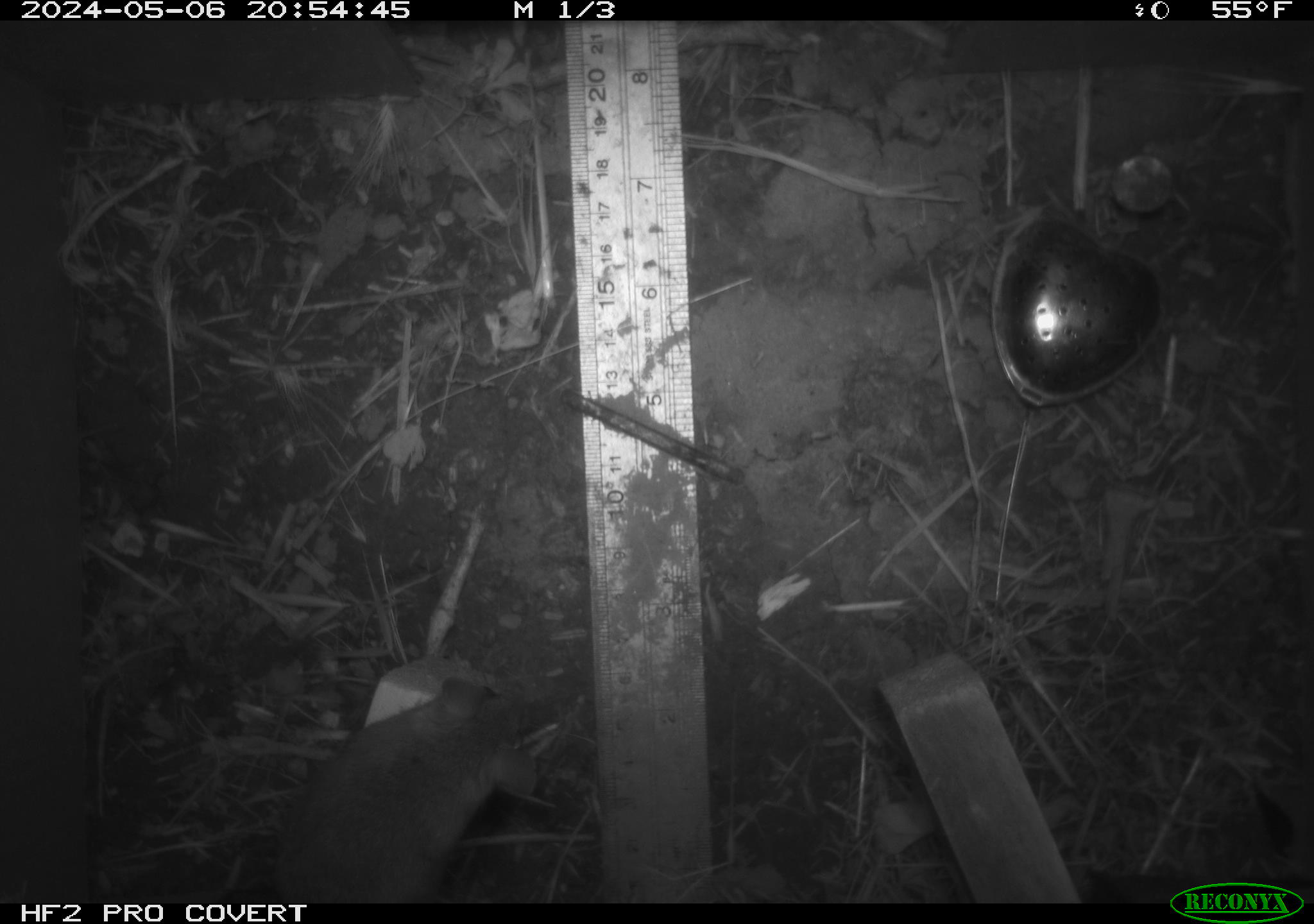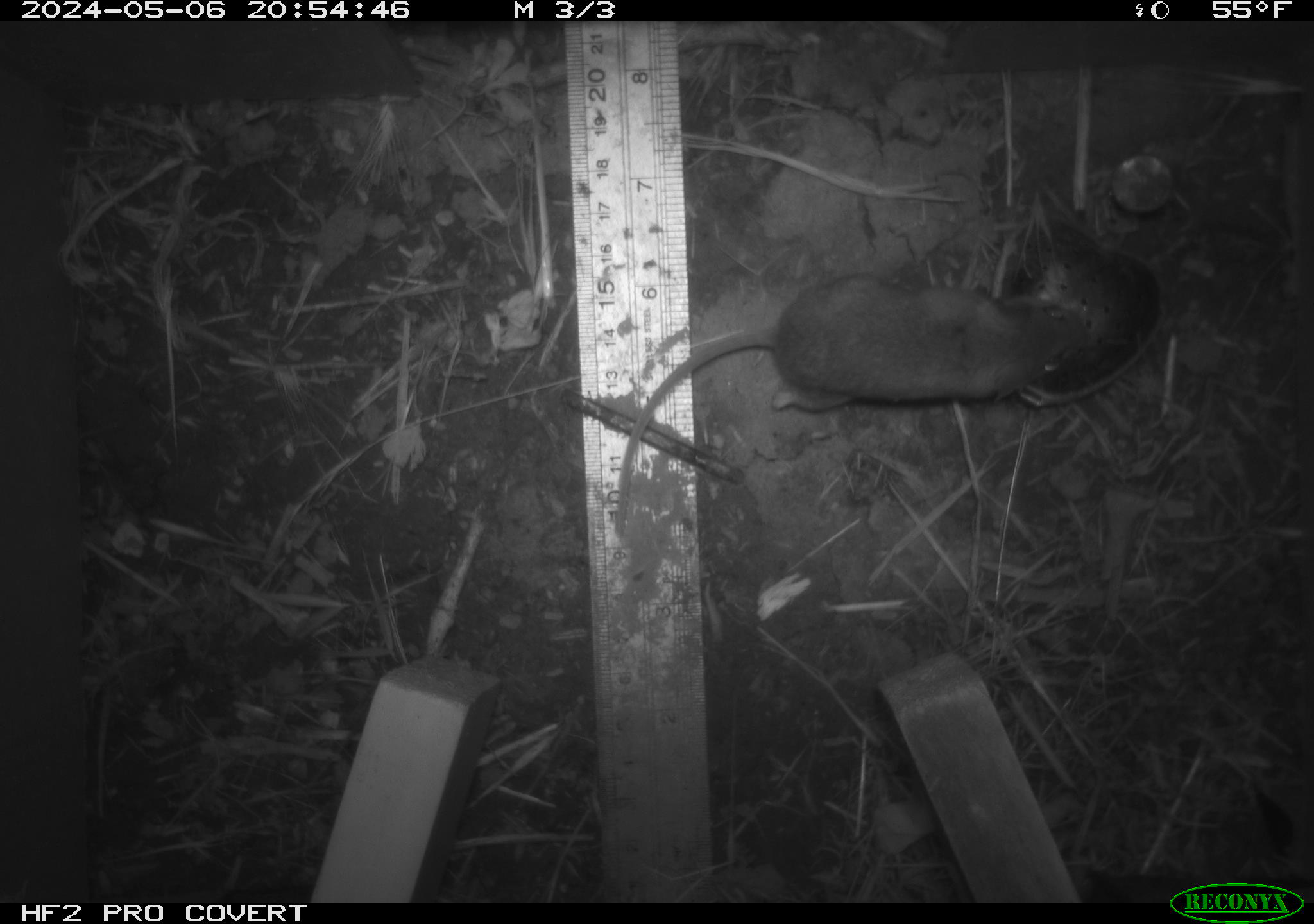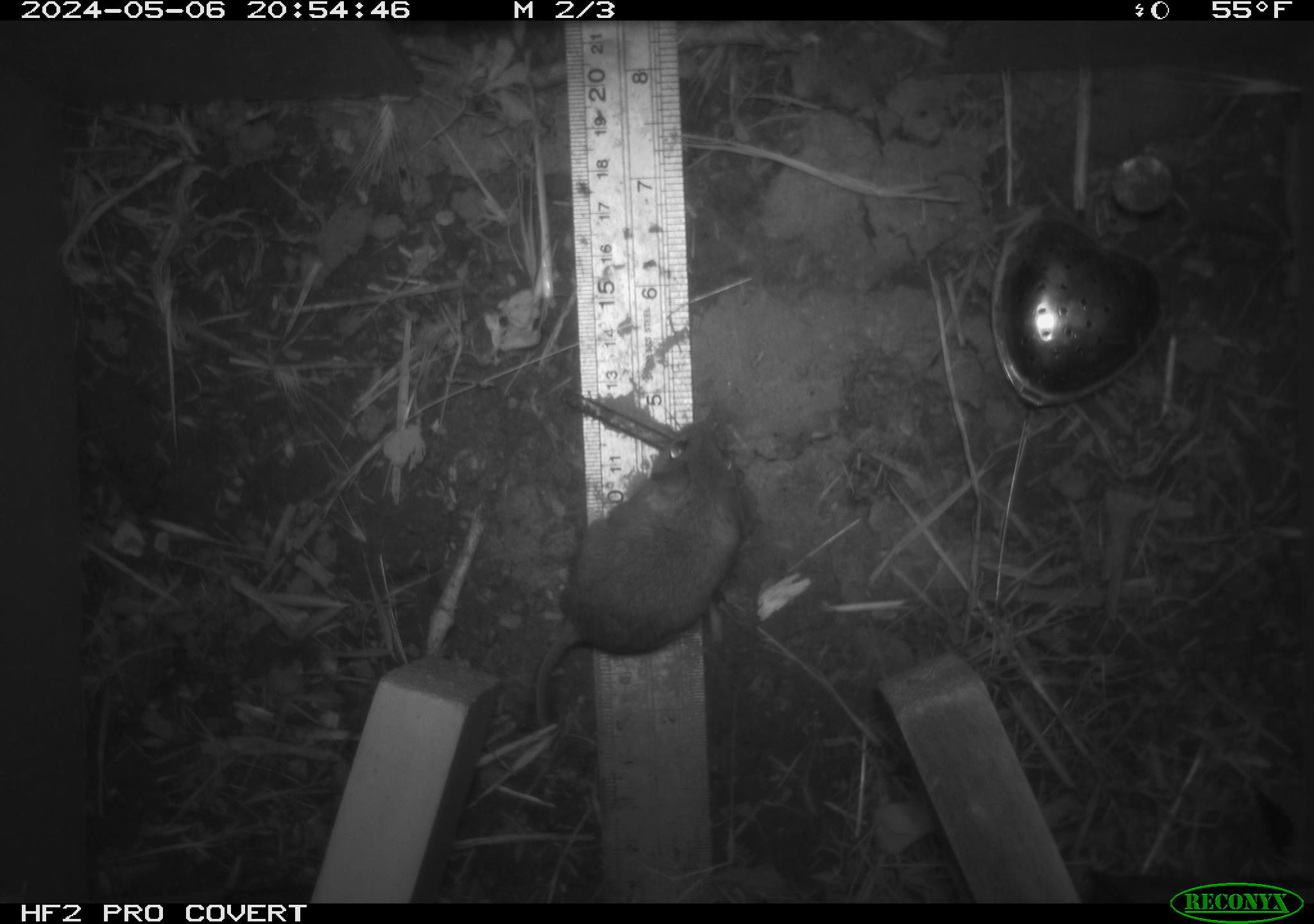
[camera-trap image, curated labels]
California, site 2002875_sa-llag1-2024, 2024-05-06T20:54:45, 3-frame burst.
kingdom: Animalia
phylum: Chordata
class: Mammalia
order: Rodentia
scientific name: Rodentia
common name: mouse species